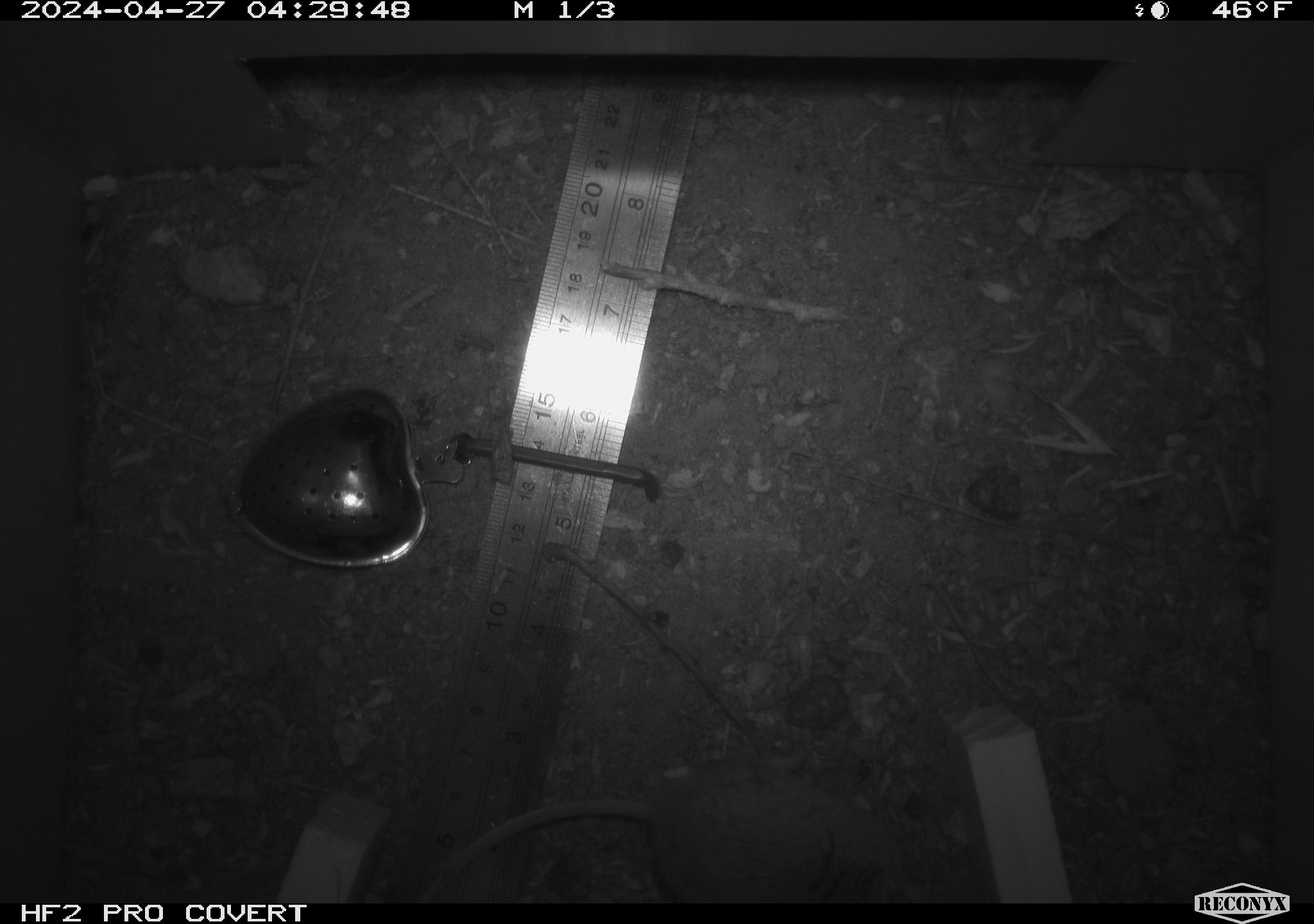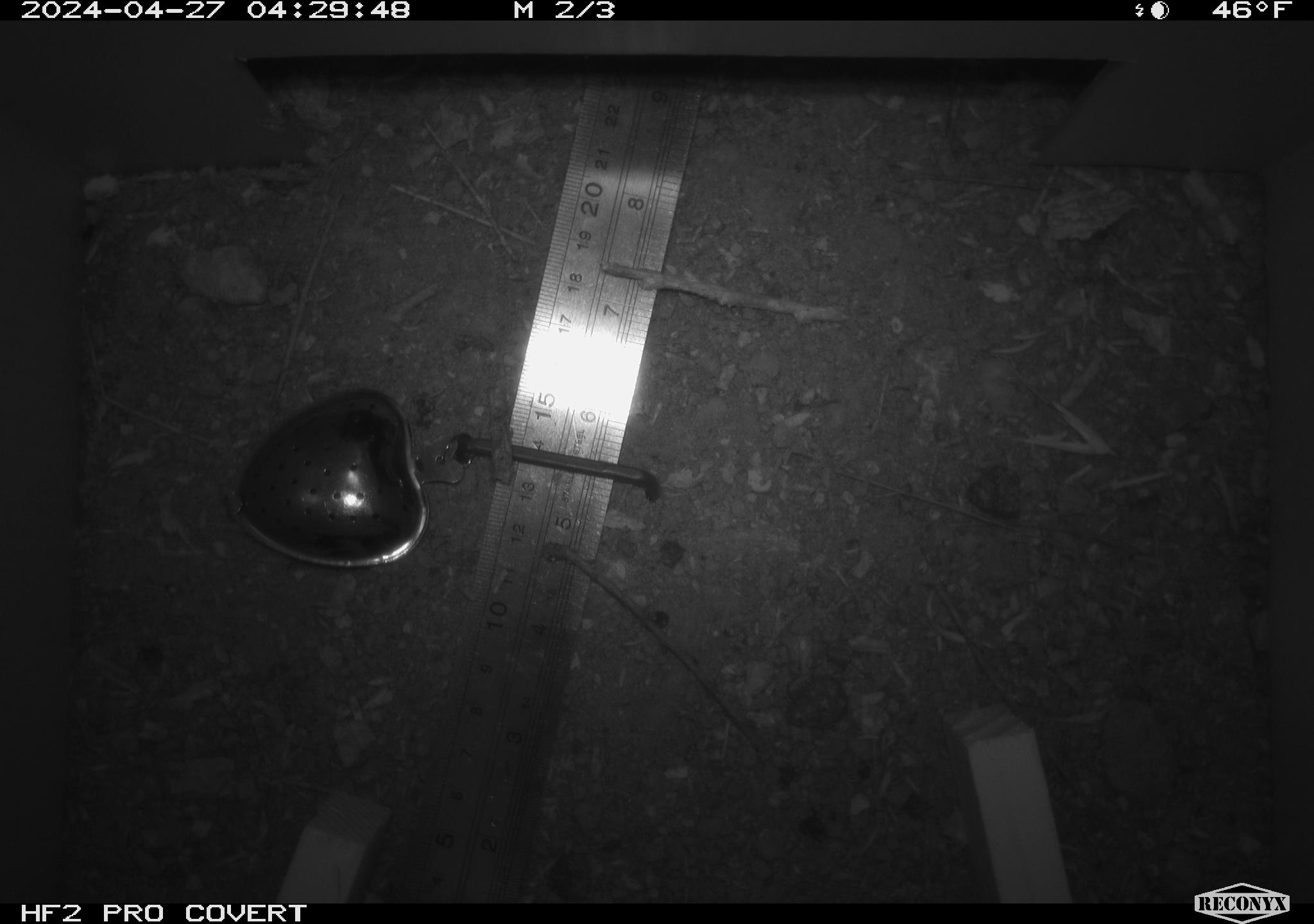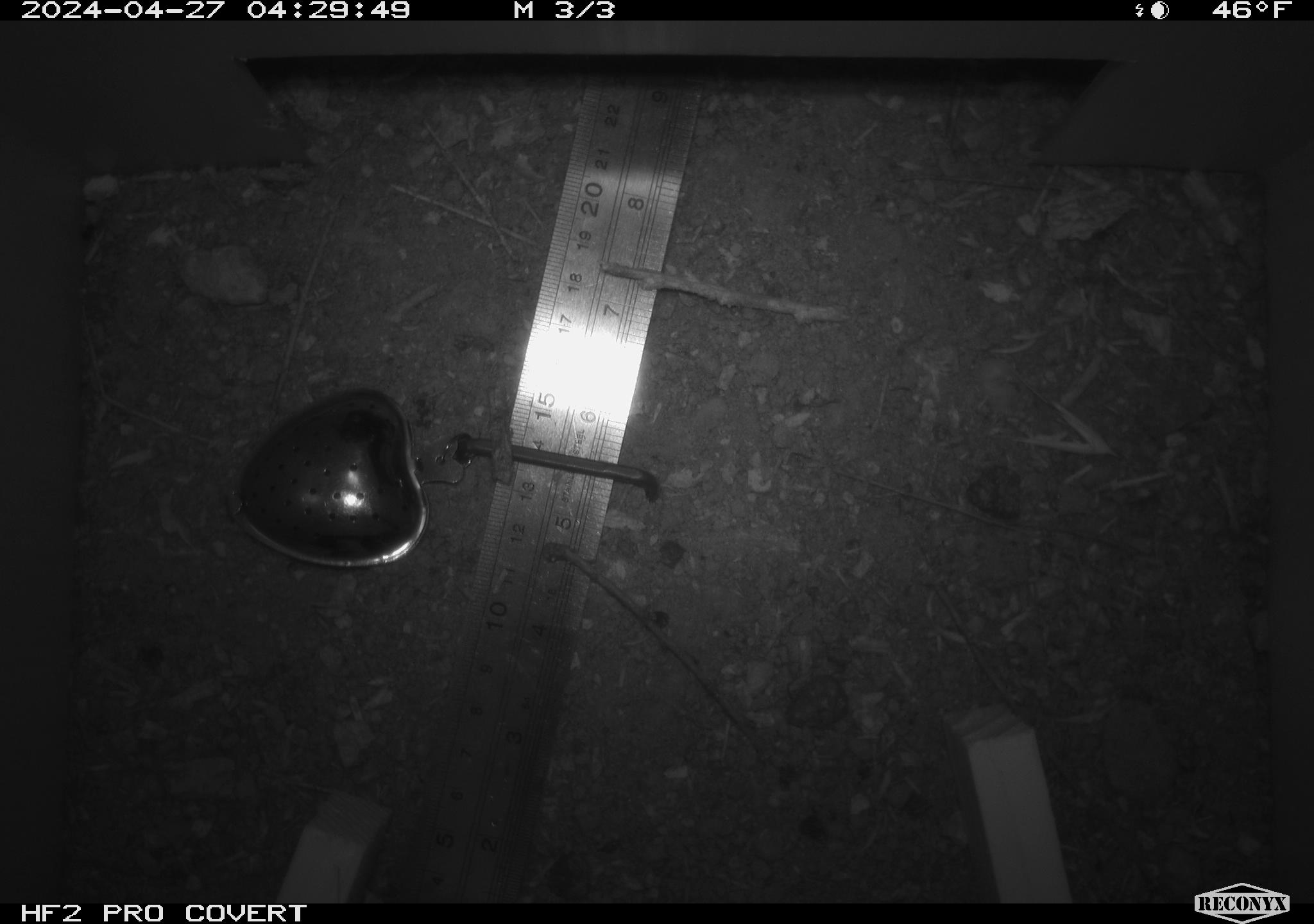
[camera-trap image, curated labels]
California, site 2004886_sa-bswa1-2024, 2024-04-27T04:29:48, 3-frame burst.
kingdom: Animalia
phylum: Chordata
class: Mammalia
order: Rodentia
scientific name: Rodentia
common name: mouse species